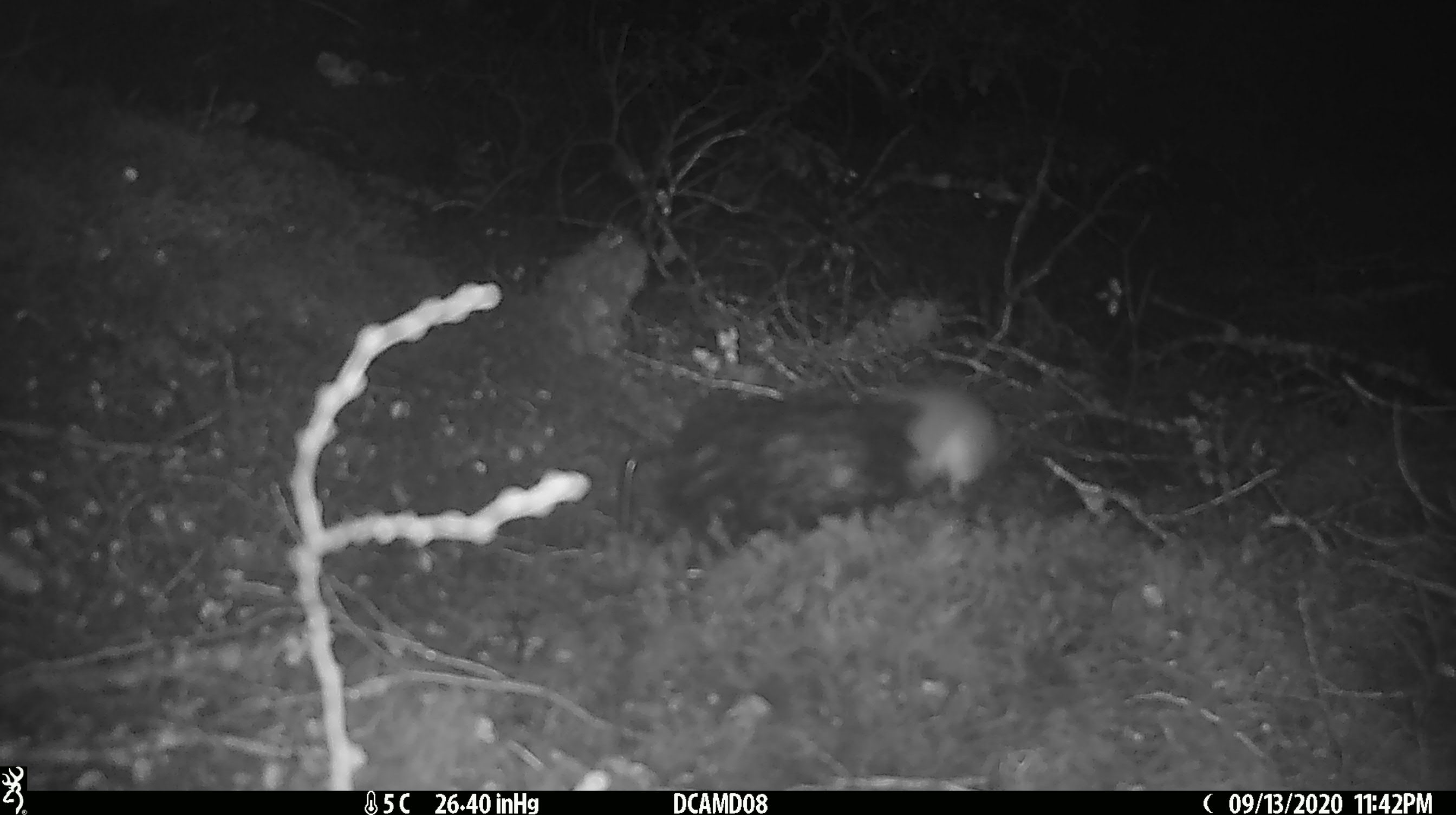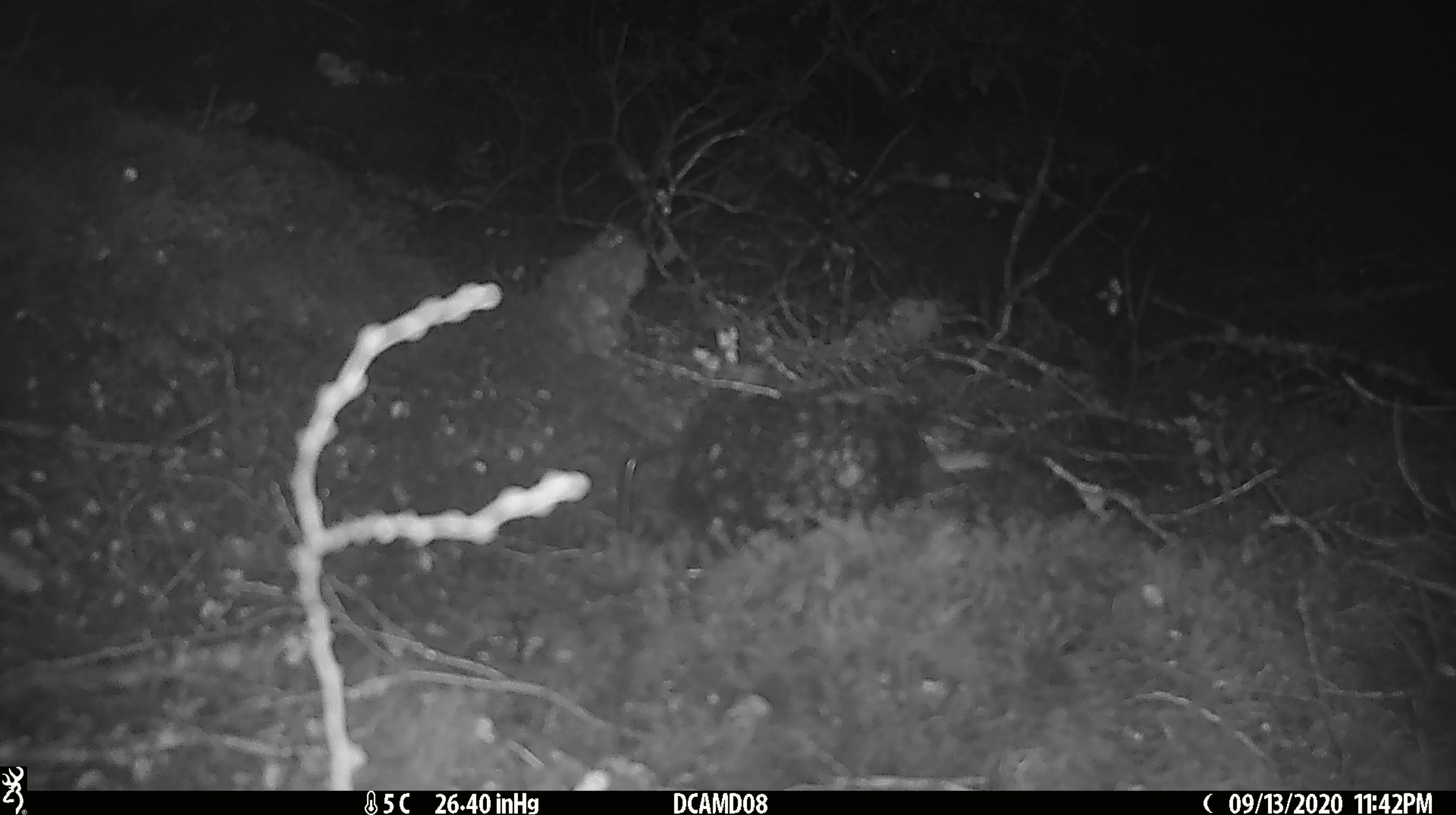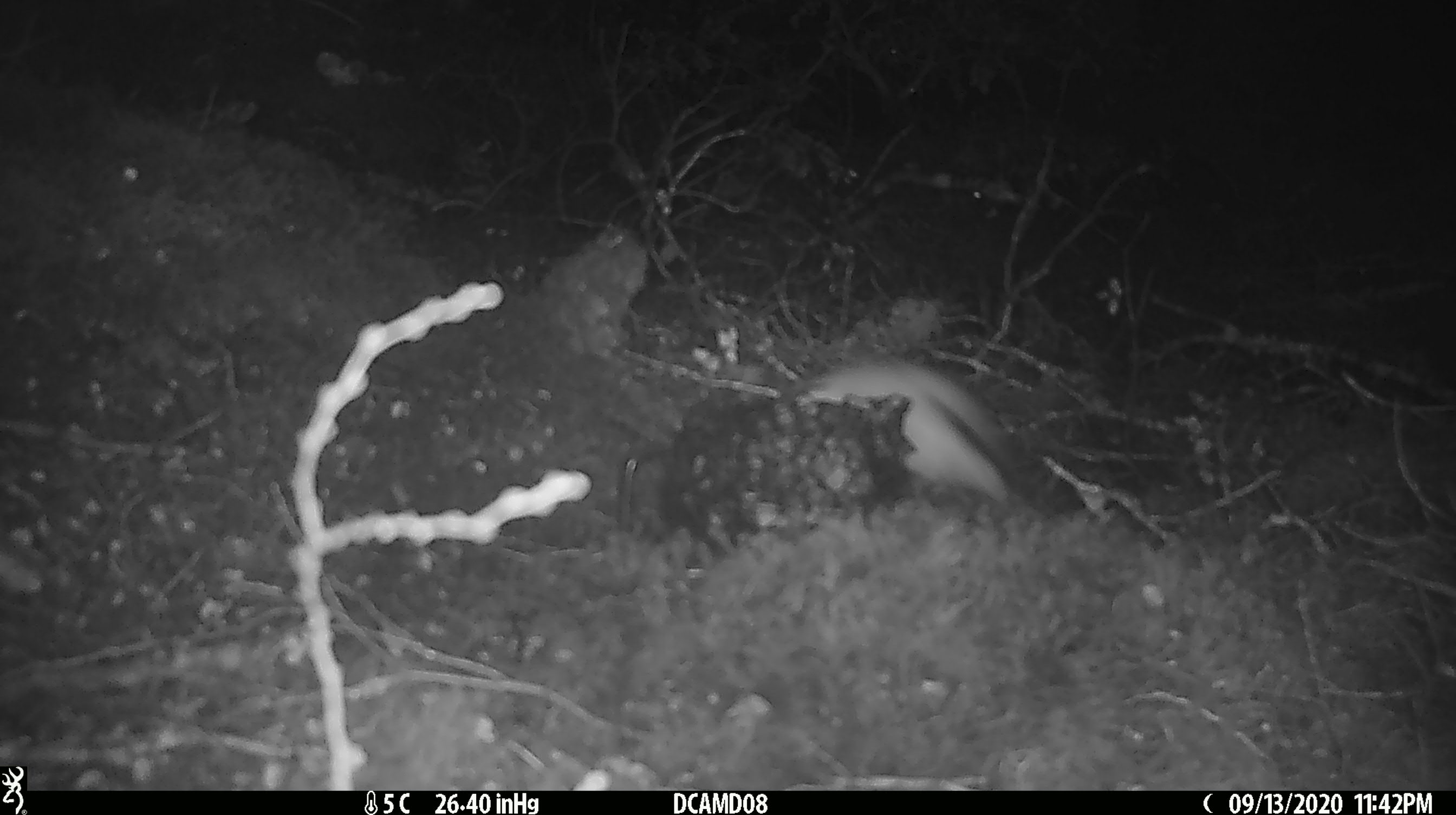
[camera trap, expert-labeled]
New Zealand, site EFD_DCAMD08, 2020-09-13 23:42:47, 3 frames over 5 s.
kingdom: Animalia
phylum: Chordata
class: Mammalia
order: Carnivora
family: Mustelidae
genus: Mustela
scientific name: Mustela erminea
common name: stoat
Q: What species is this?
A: Stoat (Mustela erminea).